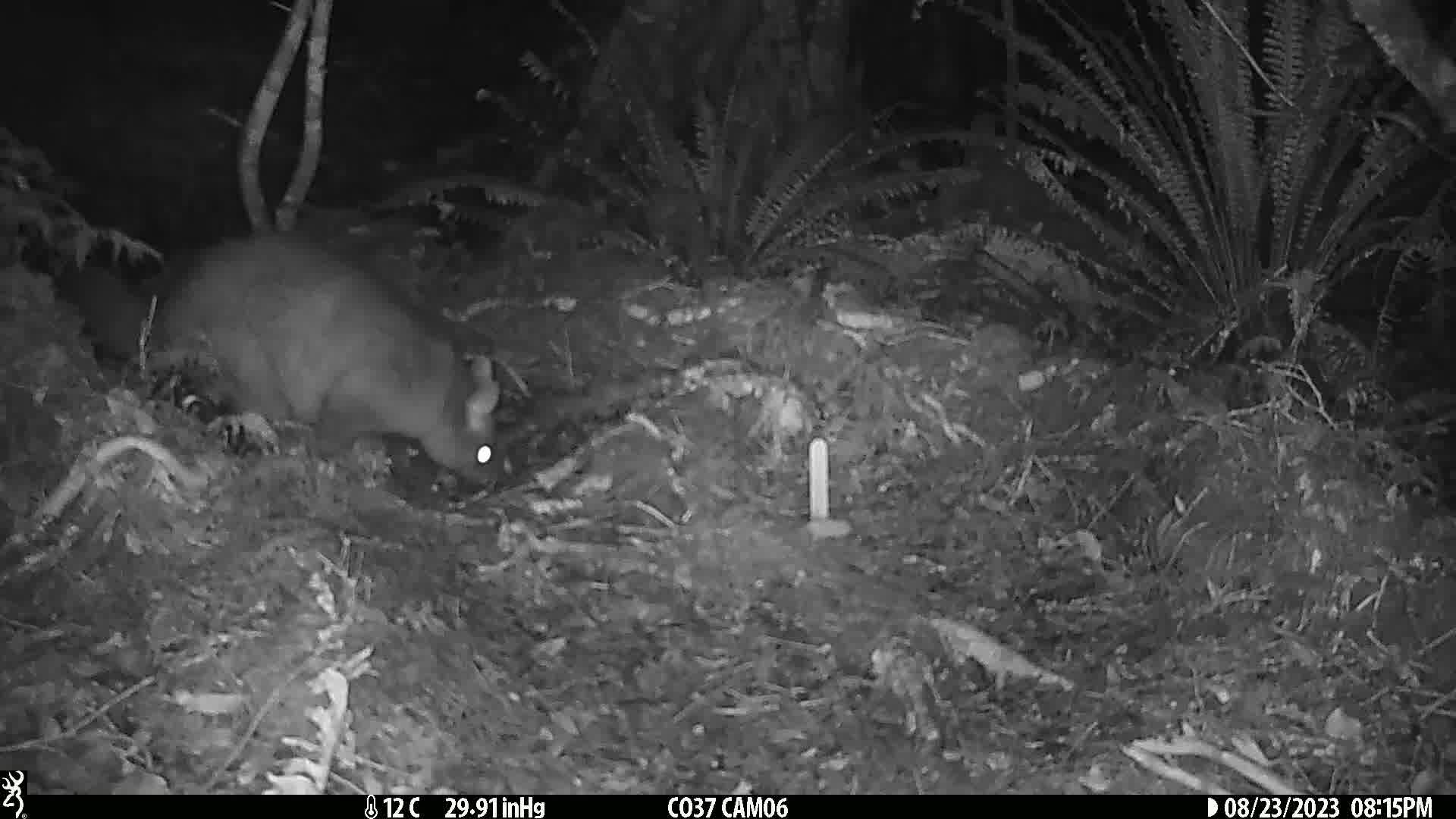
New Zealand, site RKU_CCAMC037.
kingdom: Animalia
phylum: Chordata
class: Mammalia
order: Diprotodontia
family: Phalangeridae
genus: Trichosurus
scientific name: Trichosurus vulpecula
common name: common brushtail possum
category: possum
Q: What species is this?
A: Possum (common brushtail possum) (Trichosurus vulpecula).